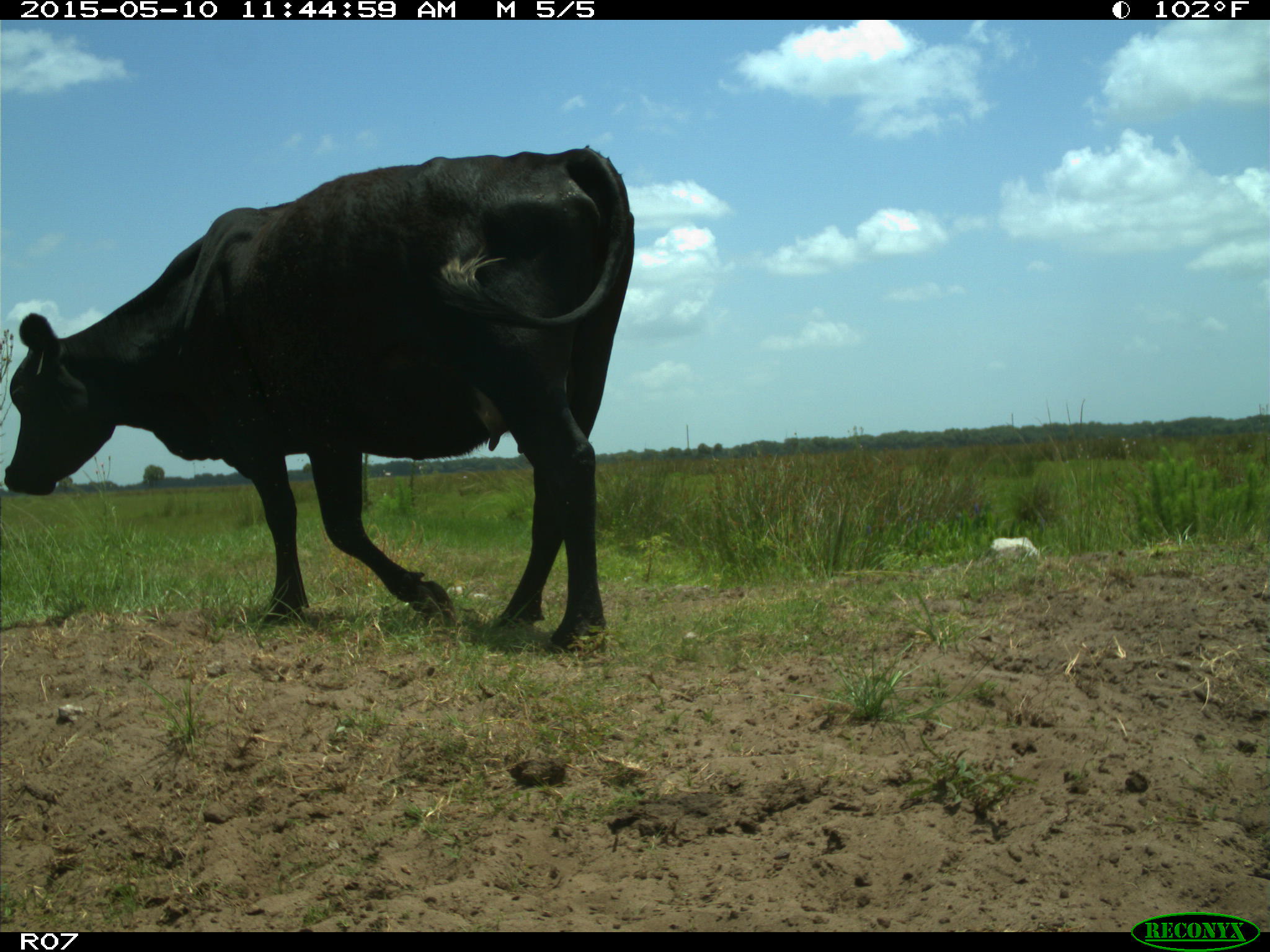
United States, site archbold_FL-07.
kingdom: Animalia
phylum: Chordata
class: Mammalia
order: Artiodactyla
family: Bovidae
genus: Bos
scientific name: Bos taurus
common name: domestic cow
Bos taurus (domestic cow).